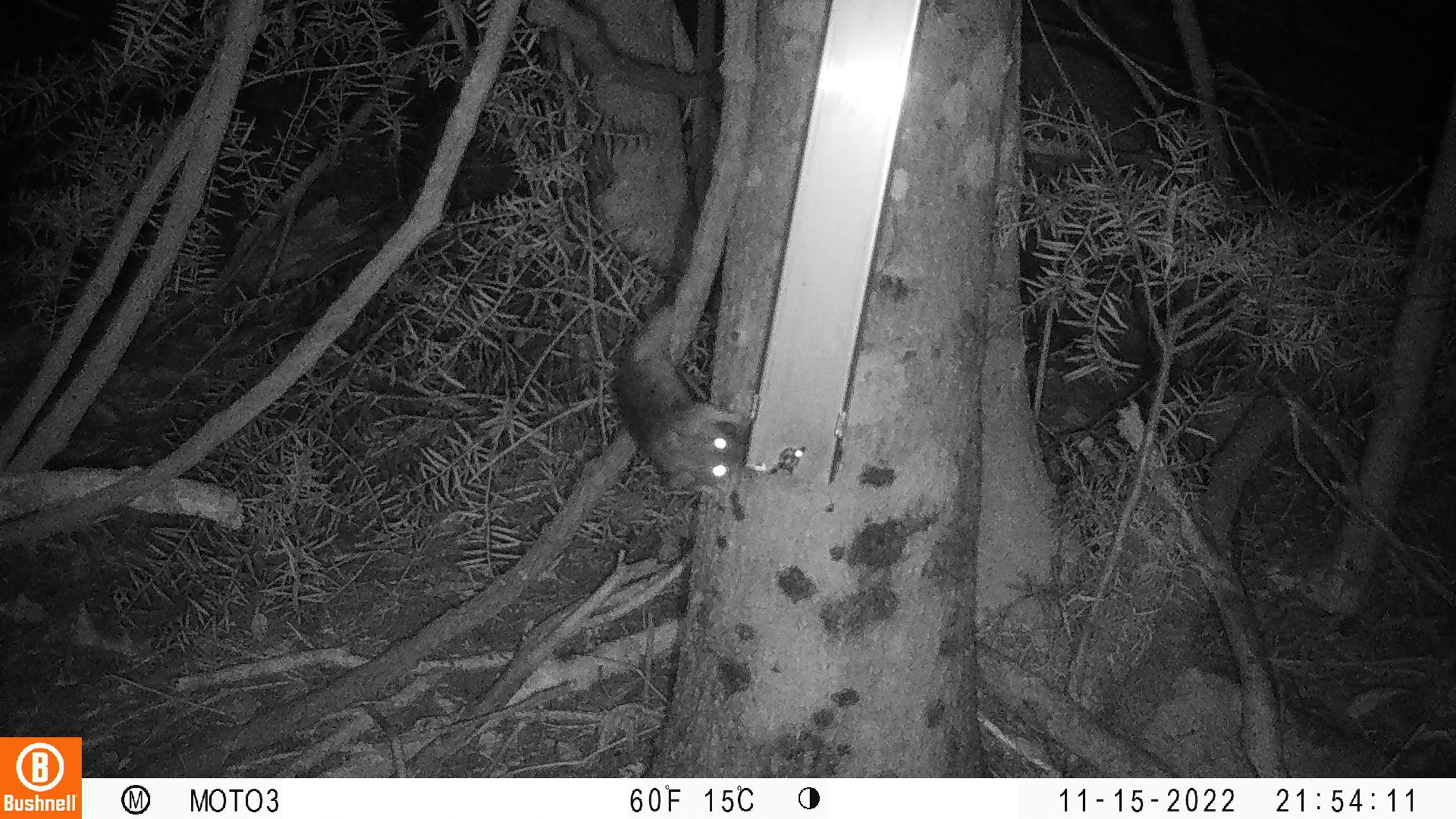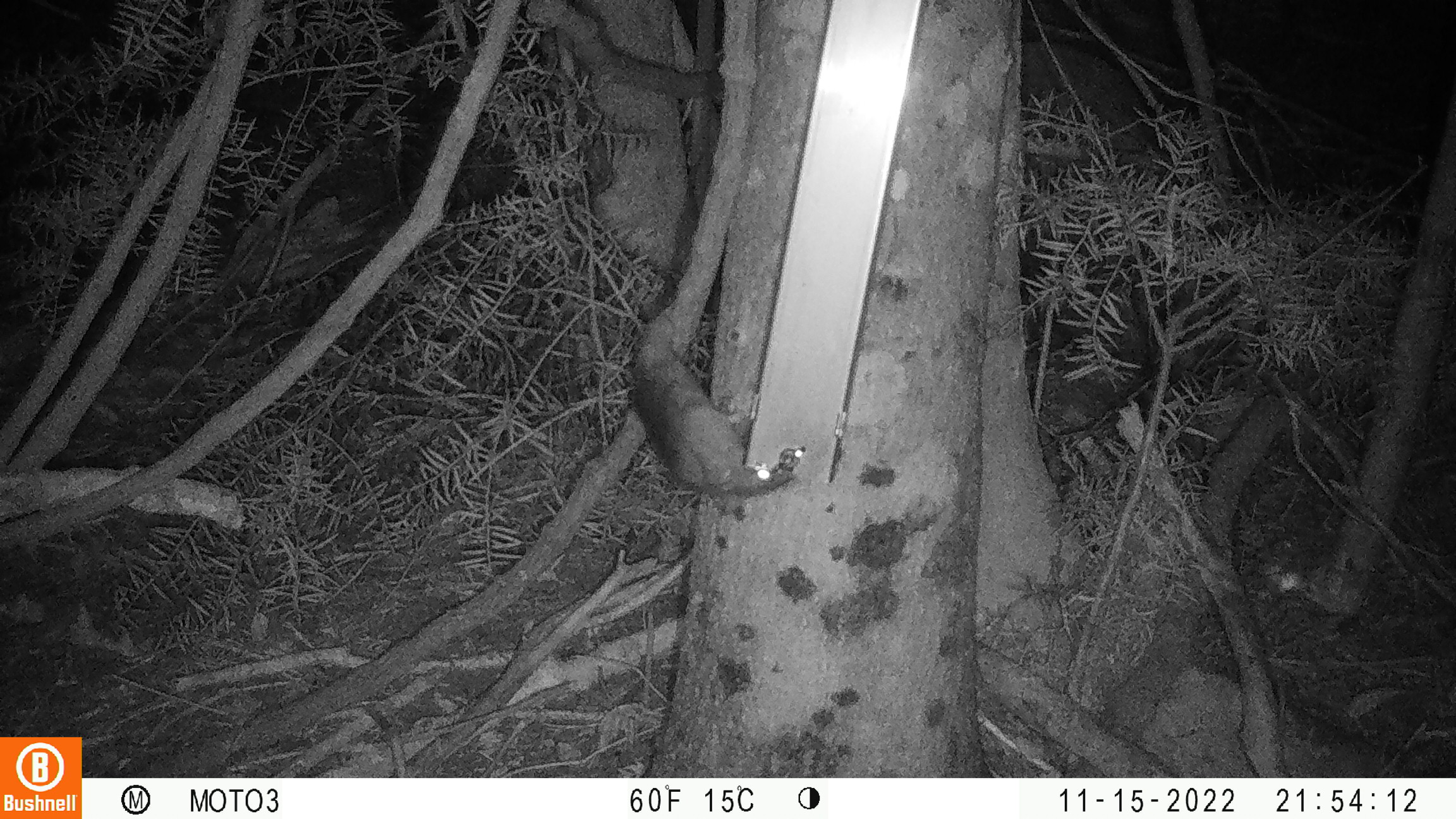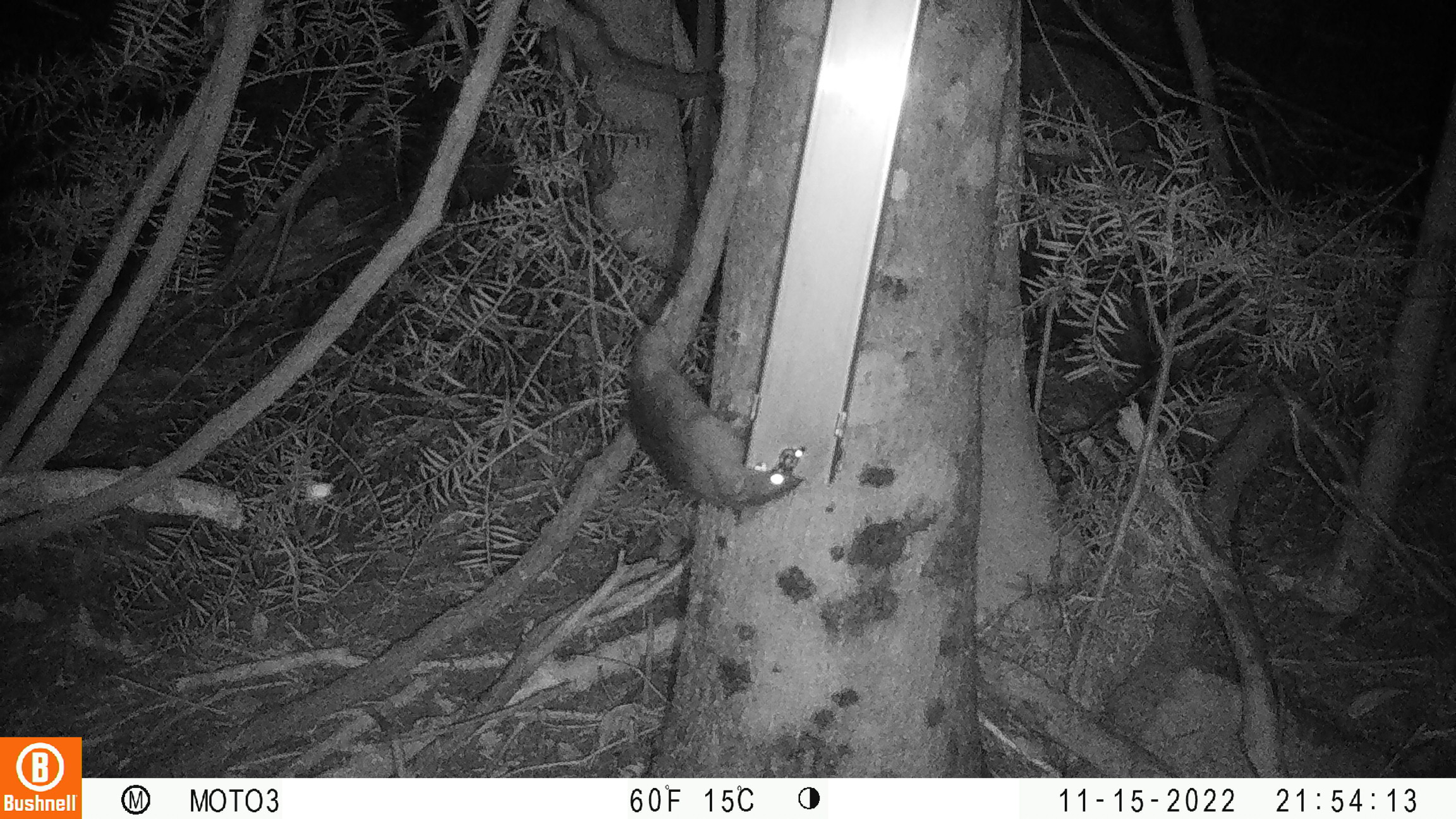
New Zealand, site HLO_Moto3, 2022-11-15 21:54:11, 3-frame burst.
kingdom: Animalia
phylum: Chordata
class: Mammalia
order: Rodentia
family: Muridae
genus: Rattus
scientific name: Rattus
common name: rat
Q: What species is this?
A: Rat (Rattus).